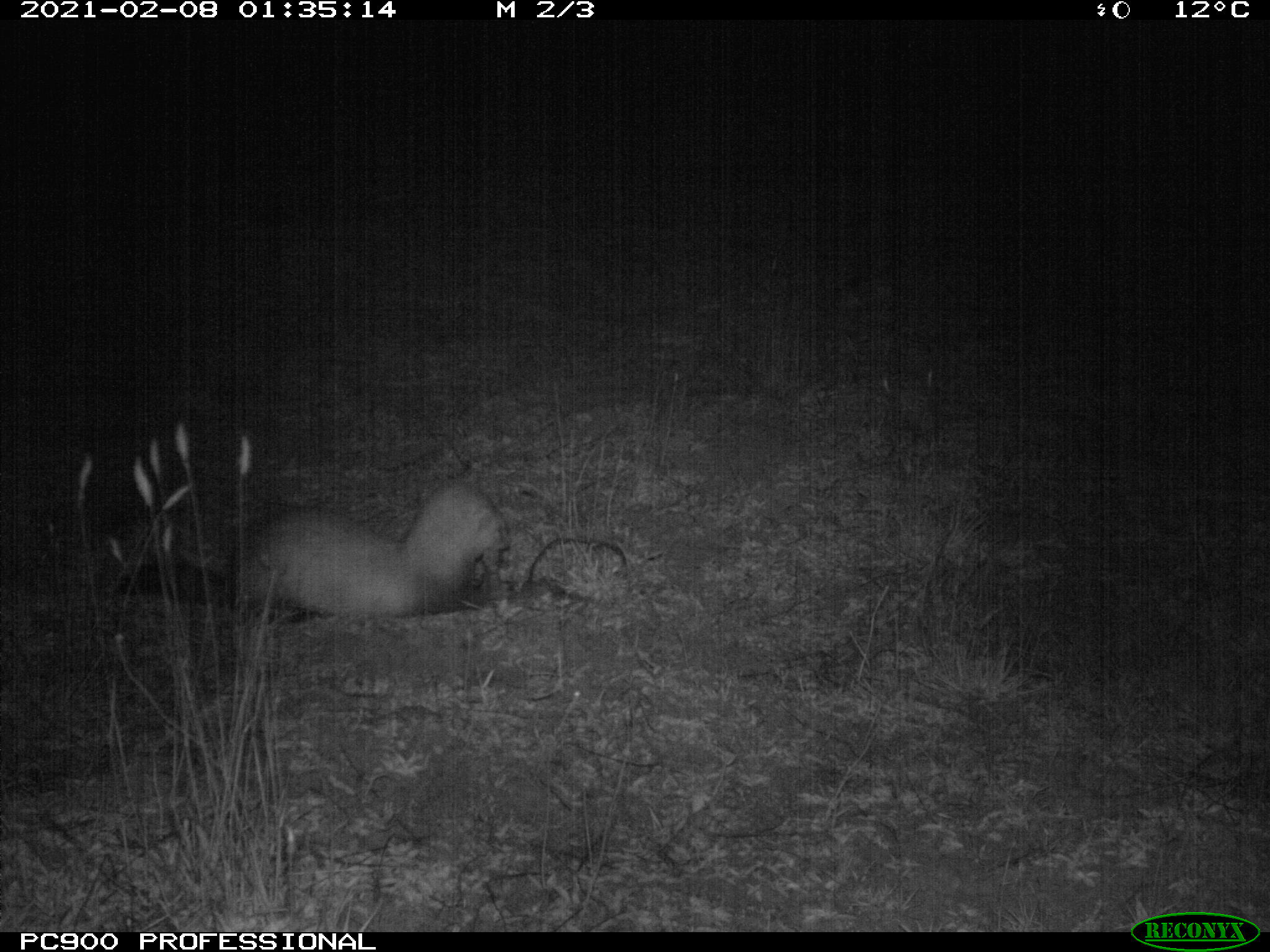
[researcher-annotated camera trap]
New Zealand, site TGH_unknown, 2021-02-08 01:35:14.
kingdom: Animalia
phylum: Chordata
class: Mammalia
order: Carnivora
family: Mustelidae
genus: Mustela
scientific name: Mustela furo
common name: ferret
Ferret (Mustela furo).